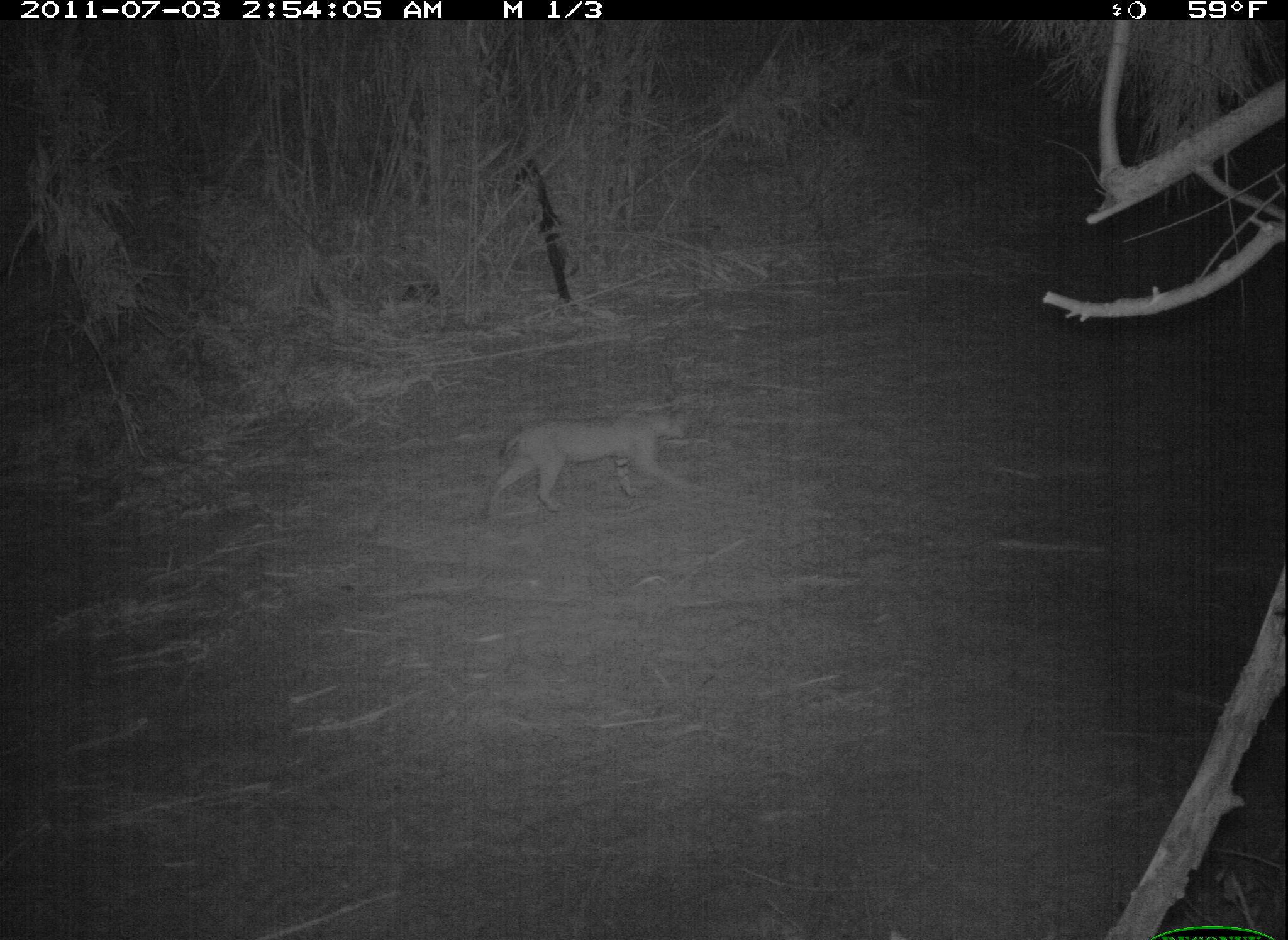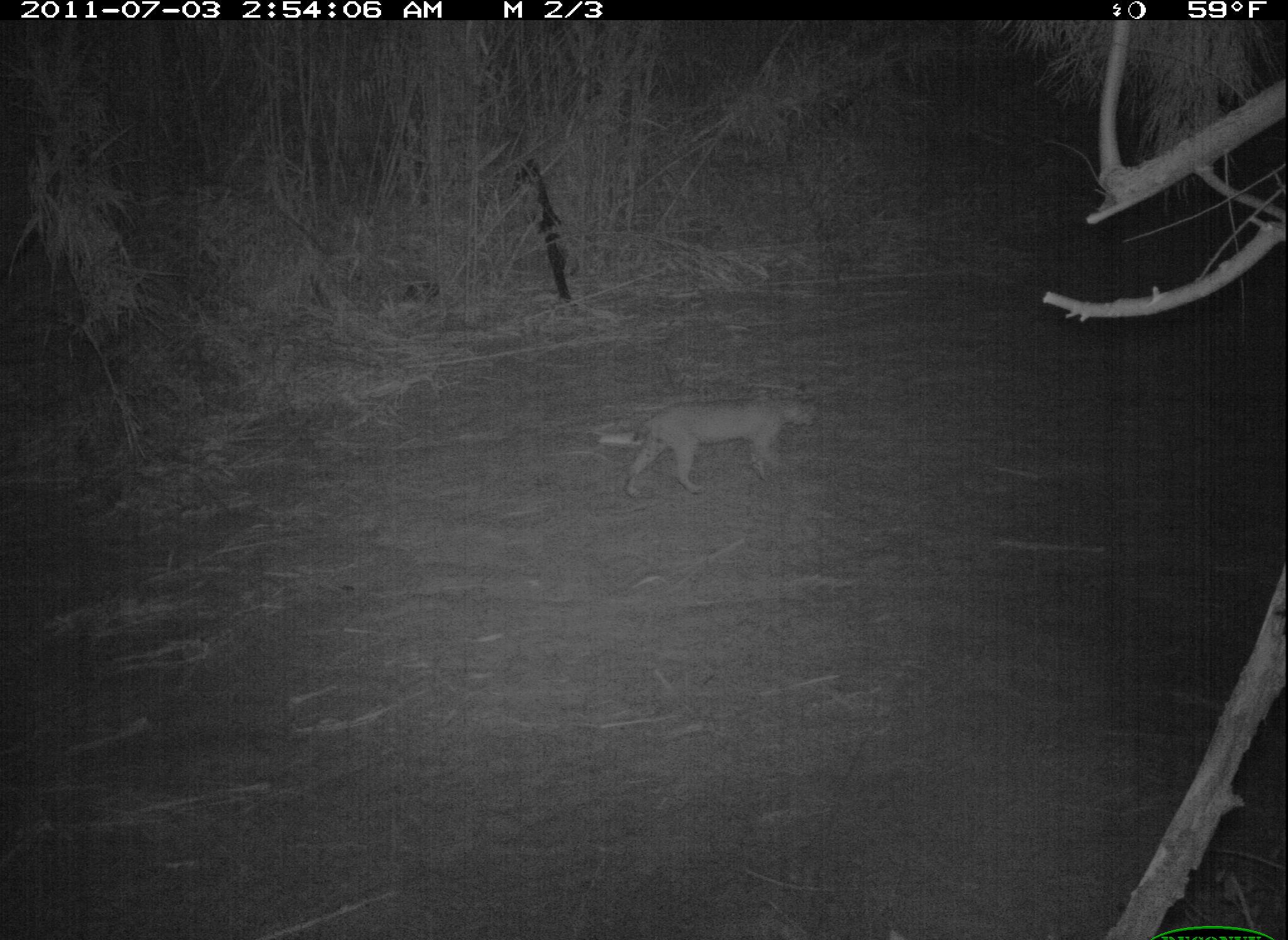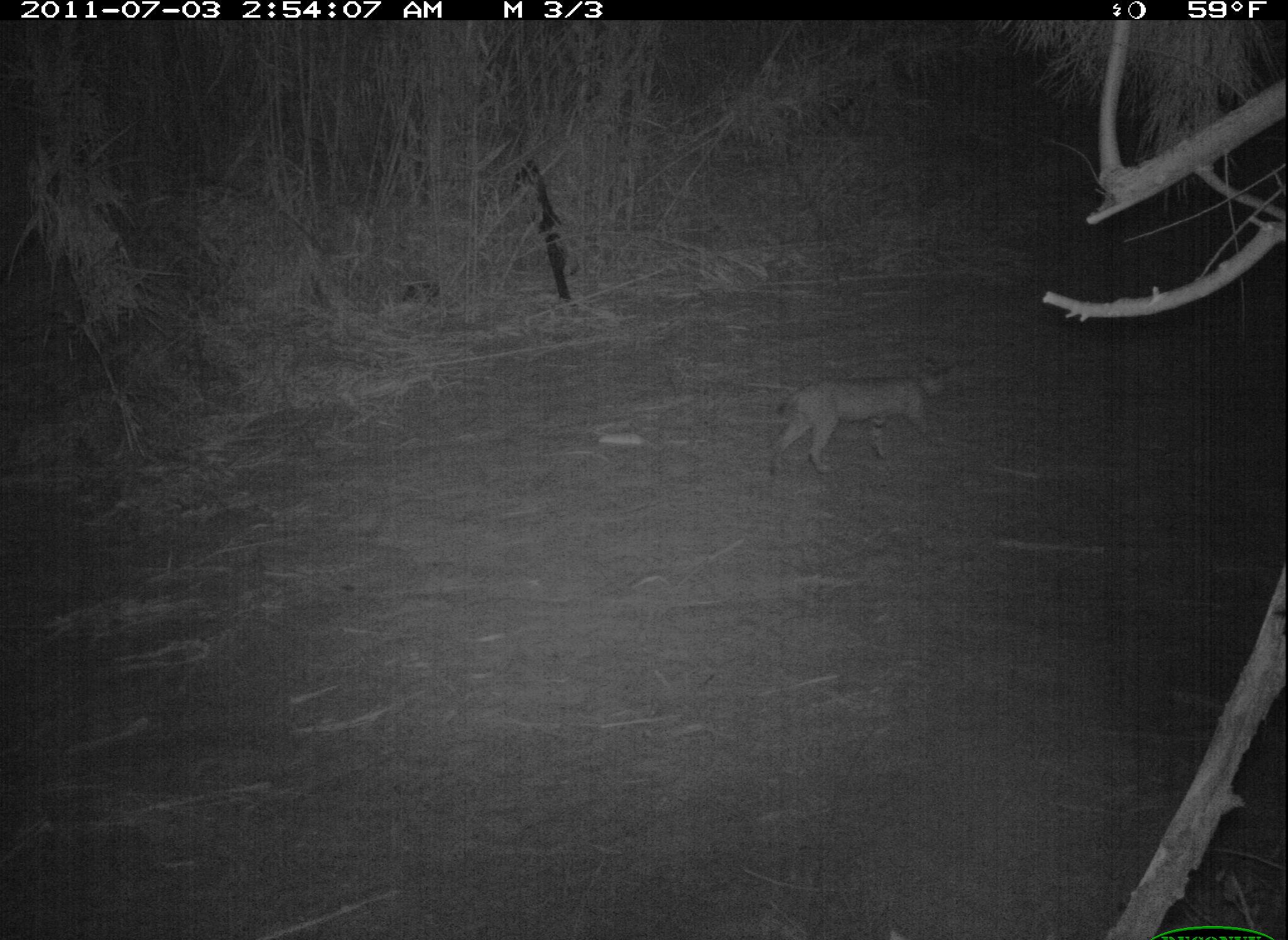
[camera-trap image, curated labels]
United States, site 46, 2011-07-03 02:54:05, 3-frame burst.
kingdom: Animalia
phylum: Chordata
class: Mammalia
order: Carnivora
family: Felidae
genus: Lynx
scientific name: Lynx rufus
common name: bobcat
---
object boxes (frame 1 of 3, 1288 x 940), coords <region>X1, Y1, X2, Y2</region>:
bobcat: <region>477, 406, 699, 527</region>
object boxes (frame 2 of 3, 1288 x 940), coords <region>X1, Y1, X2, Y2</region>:
bobcat: <region>620, 382, 832, 494</region>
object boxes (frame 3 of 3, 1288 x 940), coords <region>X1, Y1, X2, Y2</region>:
bobcat: <region>762, 356, 971, 474</region>